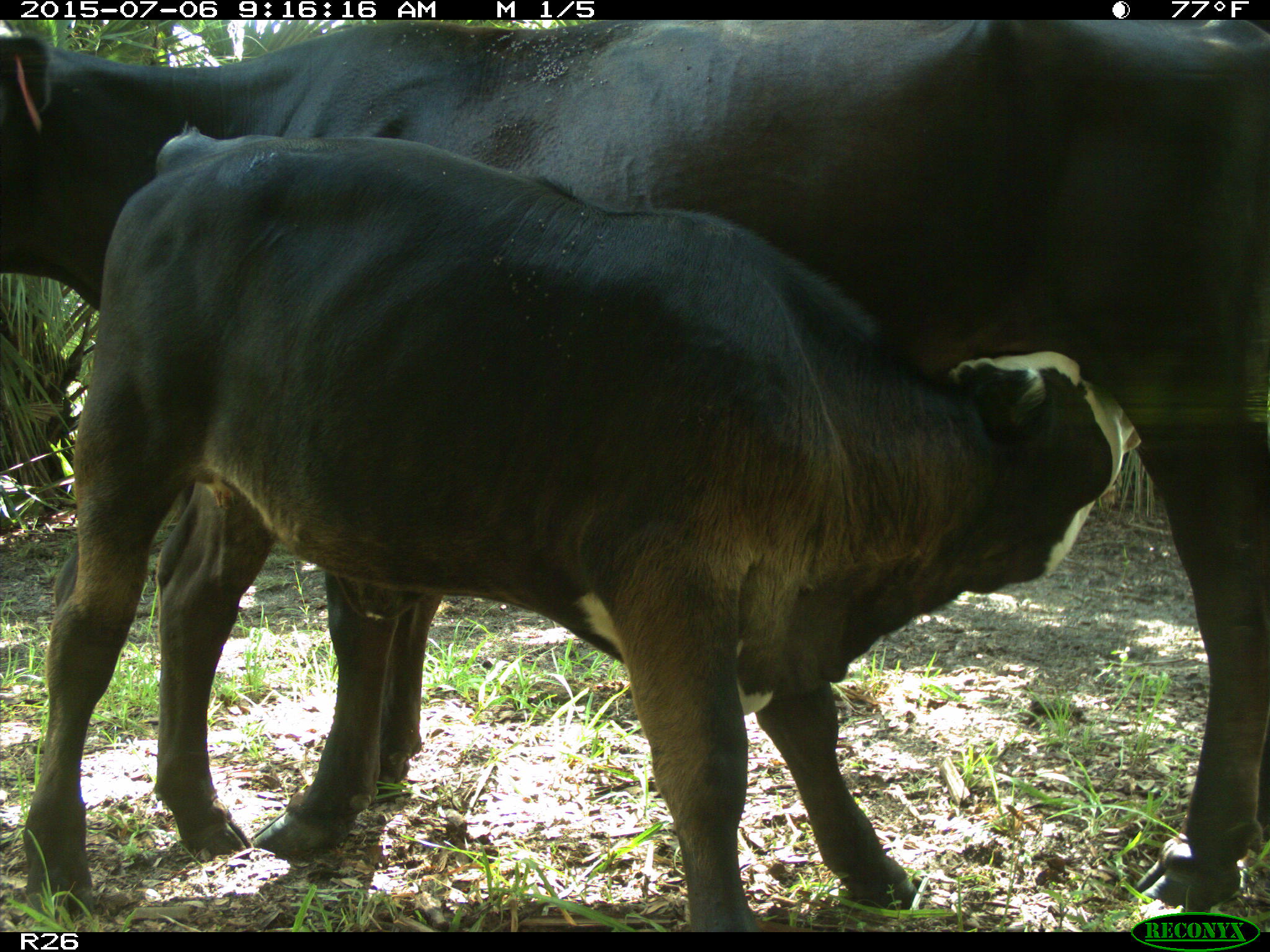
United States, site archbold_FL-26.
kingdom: Animalia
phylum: Chordata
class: Mammalia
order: Artiodactyla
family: Bovidae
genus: Bos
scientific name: Bos taurus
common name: domestic cow